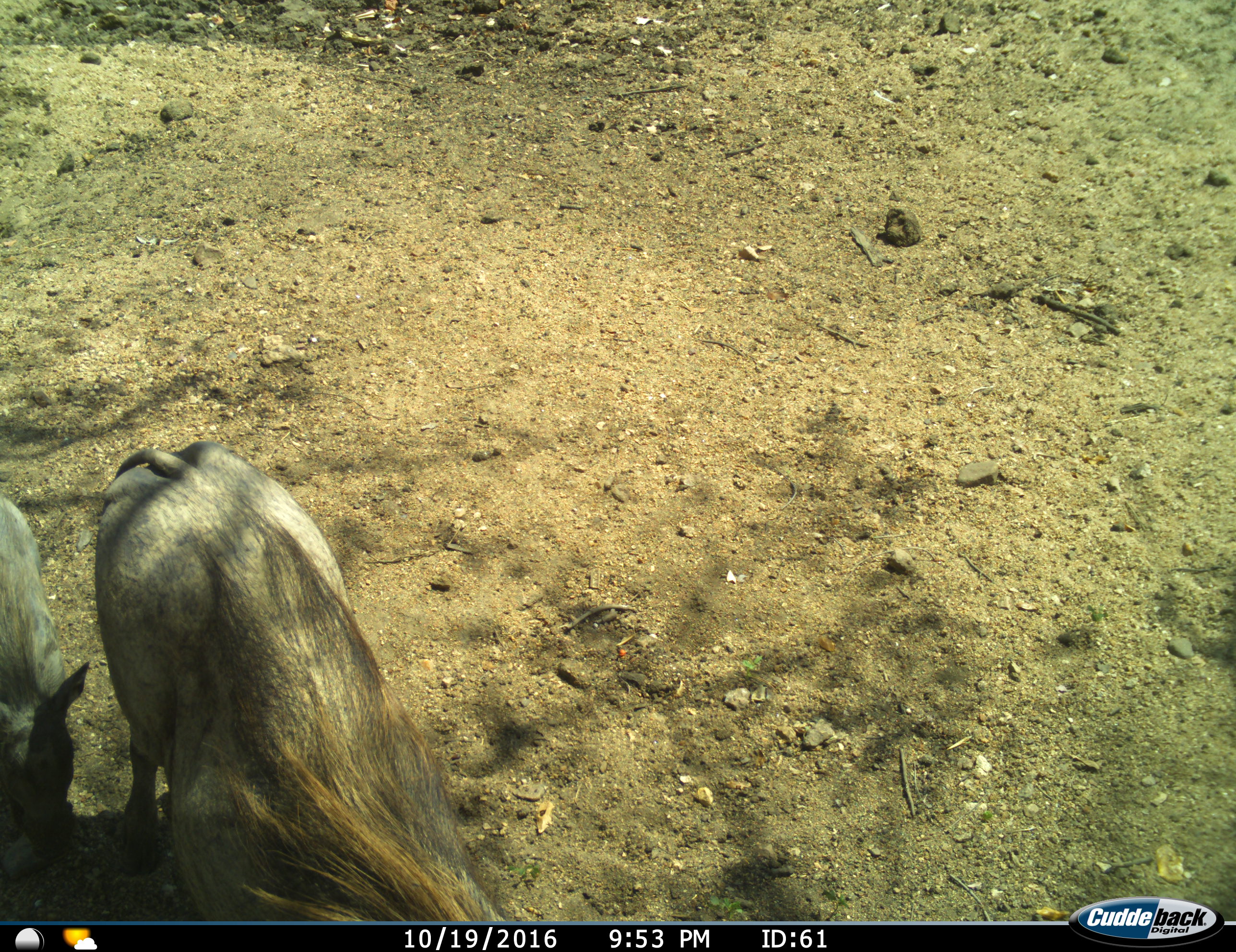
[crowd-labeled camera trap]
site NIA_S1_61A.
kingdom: Animalia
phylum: Chordata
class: Mammalia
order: Artiodactyla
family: Suidae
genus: Phacochoerus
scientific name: Phacochoerus africanus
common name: warthog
Warthog (Phacochoerus africanus), count 2. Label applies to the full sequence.